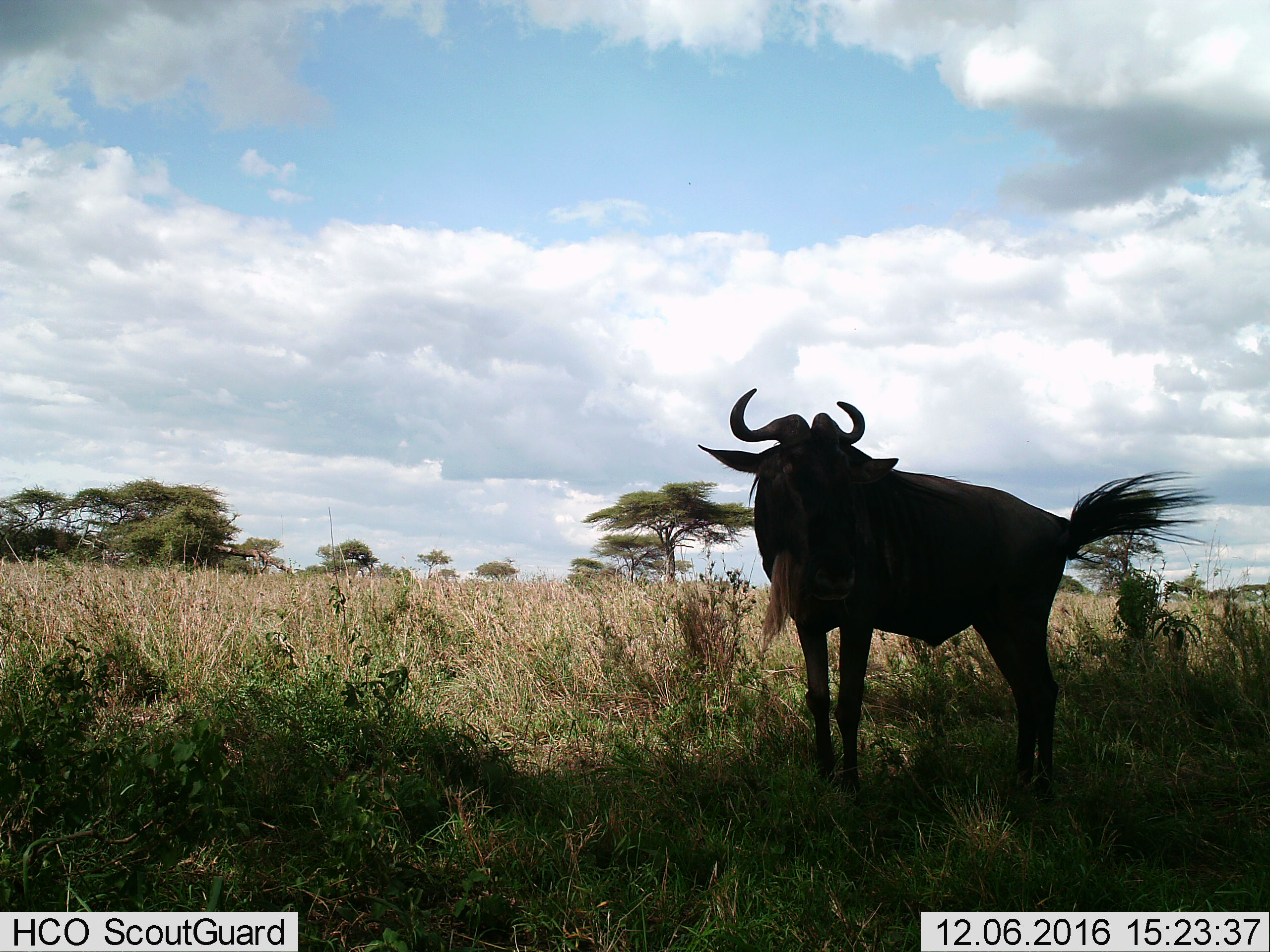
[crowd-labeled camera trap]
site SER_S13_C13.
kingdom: Animalia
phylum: Chordata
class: Mammalia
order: Artiodactyla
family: Bovidae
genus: Connochaetes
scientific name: Connochaetes taurinus taurinus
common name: blue wildebeest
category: wildebeestblue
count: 1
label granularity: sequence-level